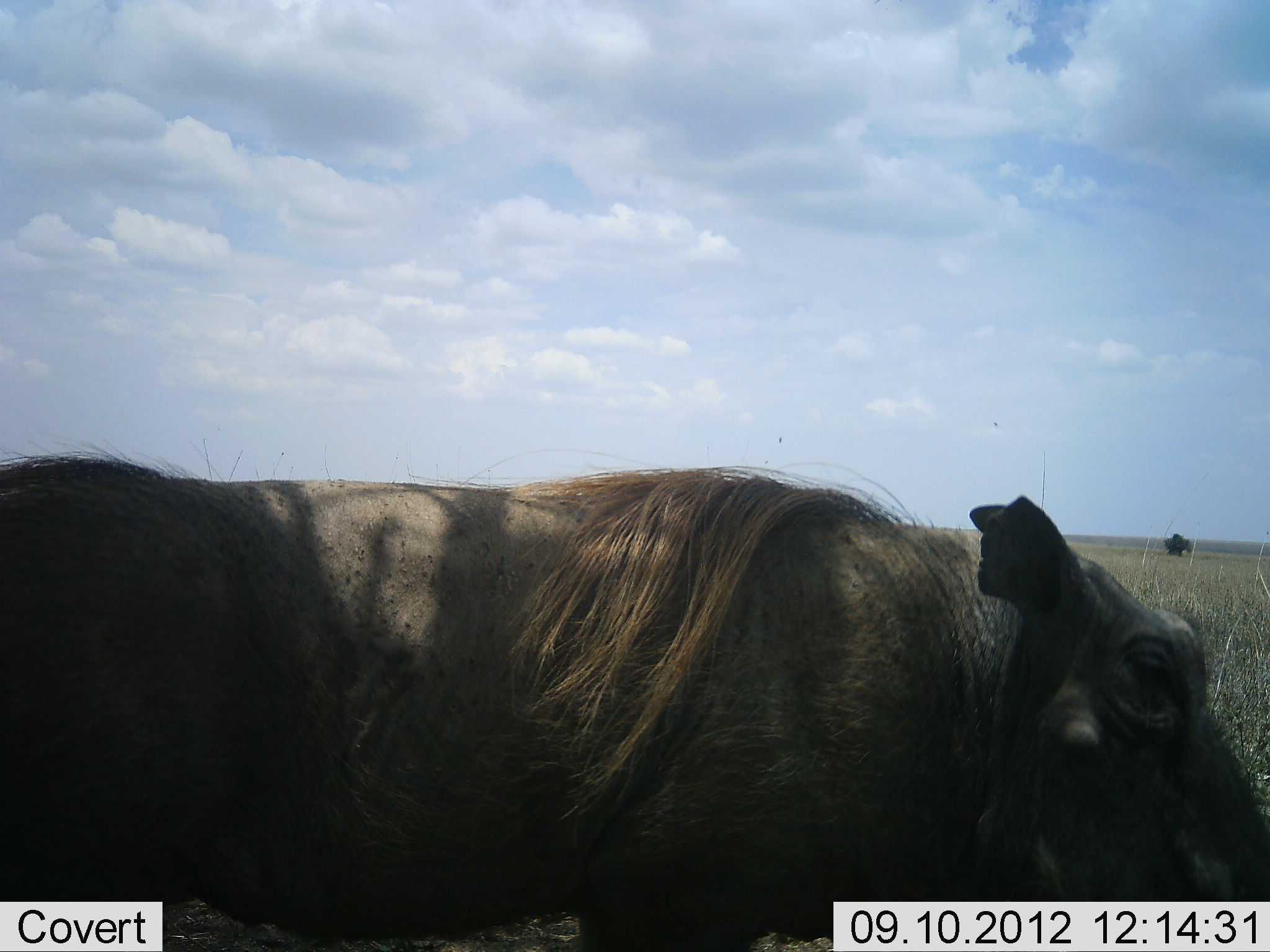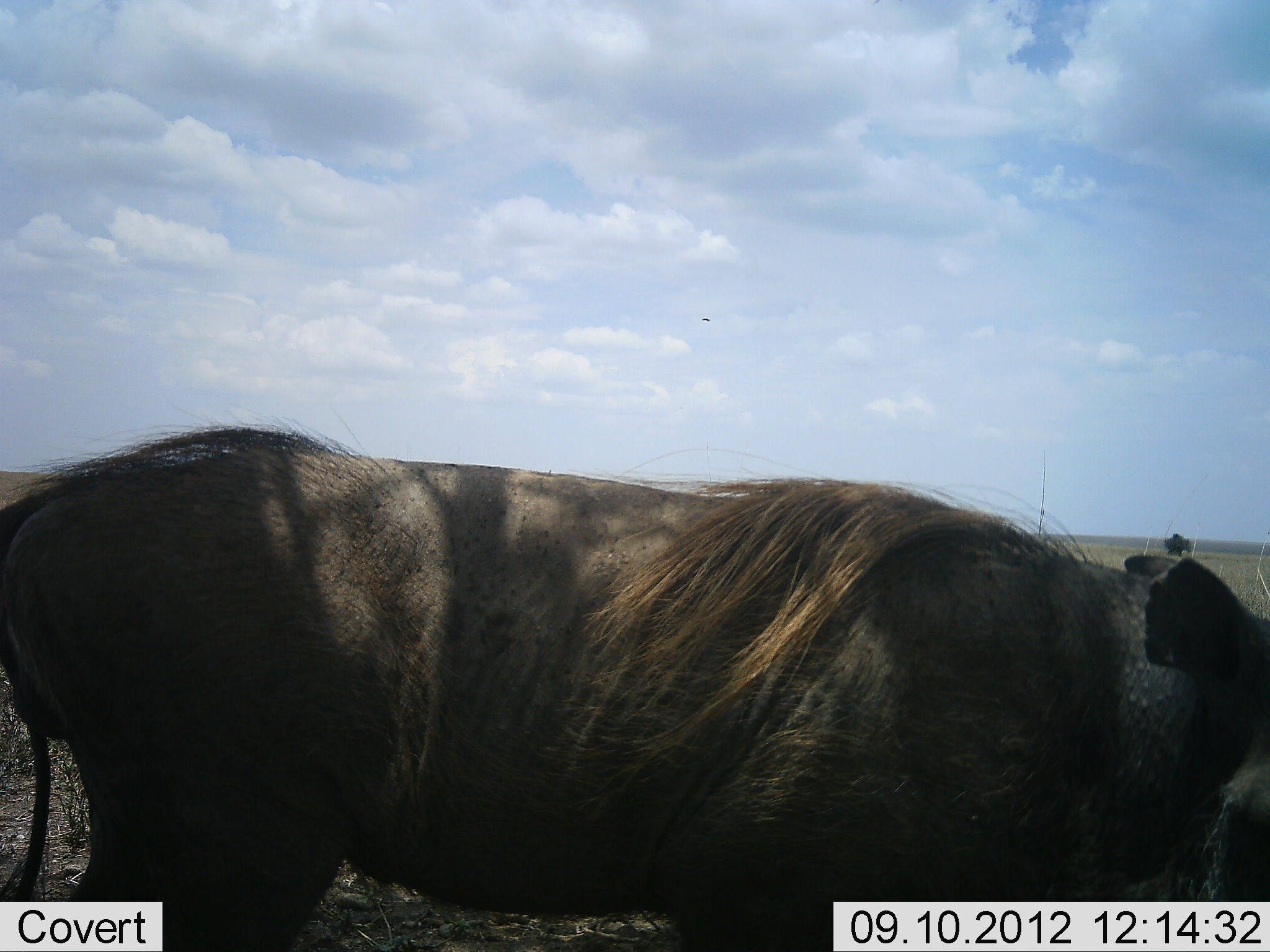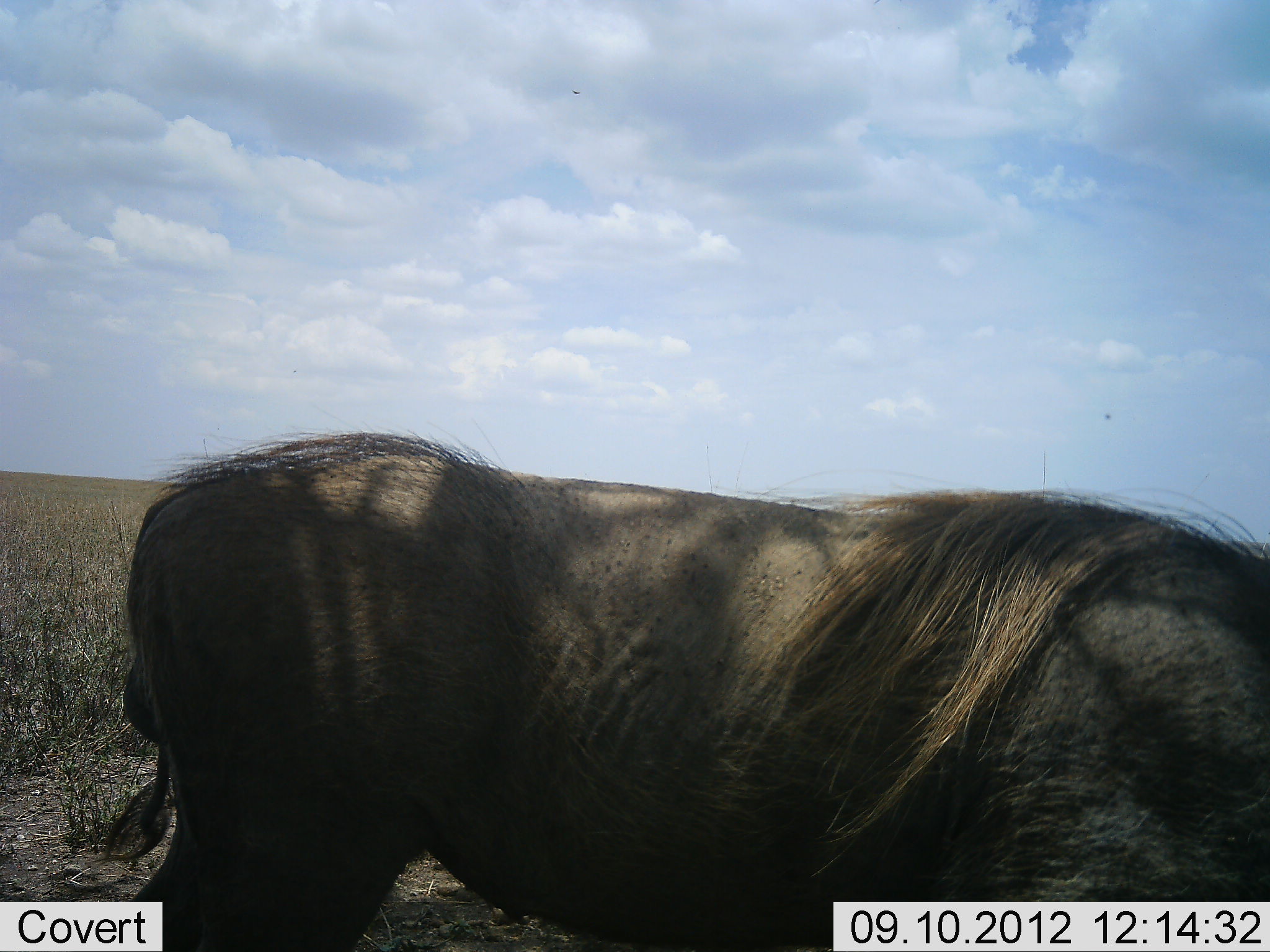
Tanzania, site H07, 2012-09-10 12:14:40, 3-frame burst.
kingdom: Animalia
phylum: Chordata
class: Mammalia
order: Artiodactyla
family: Suidae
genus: Phacochoerus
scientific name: Phacochoerus africanus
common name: warthog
Warthog (Phacochoerus africanus), count 1. Behavior (volunteer vote fractions): standing 20%, resting 0%, moving 80%, interacting 0%. Young present (vote fraction): 0%. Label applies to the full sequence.